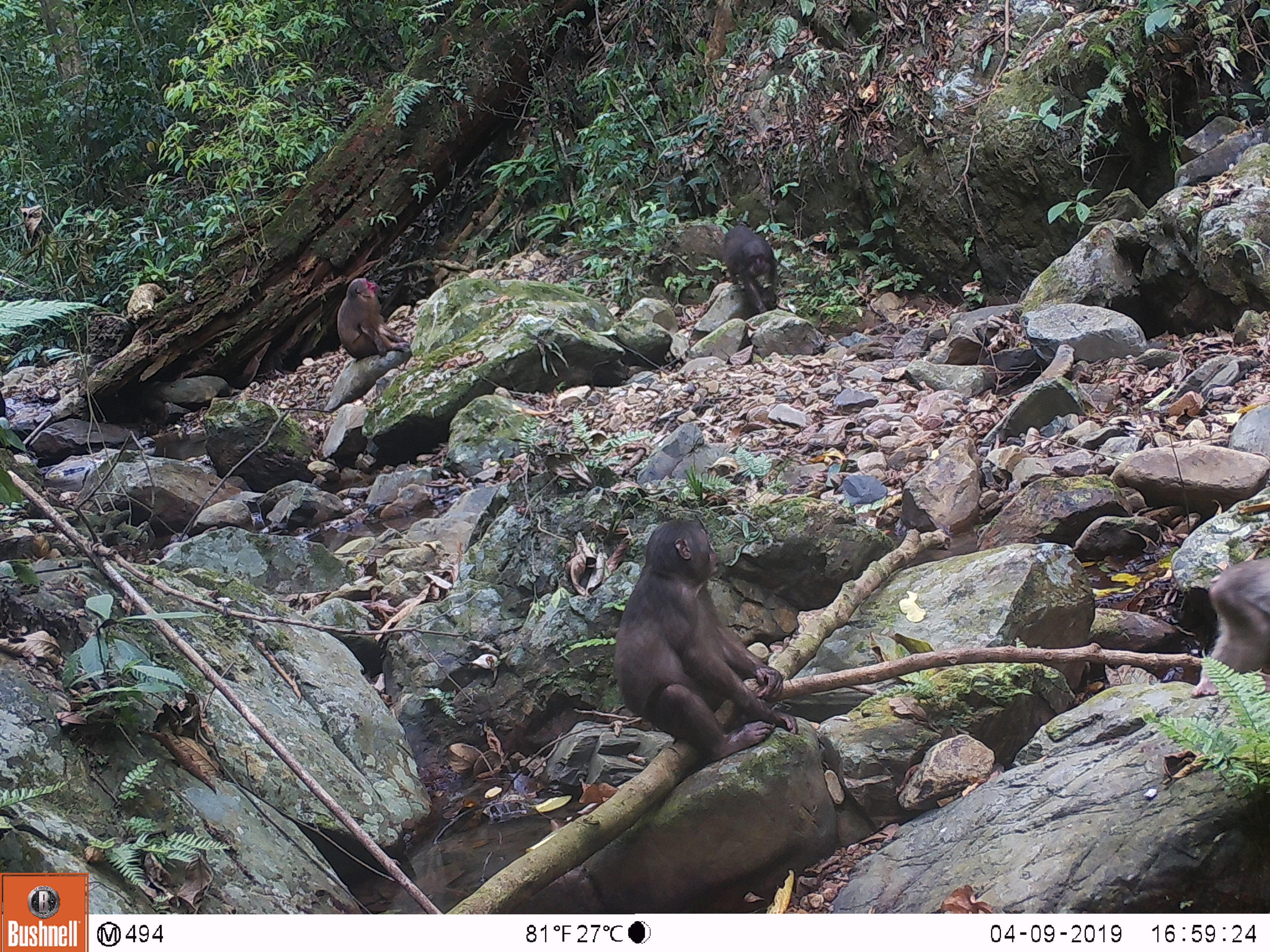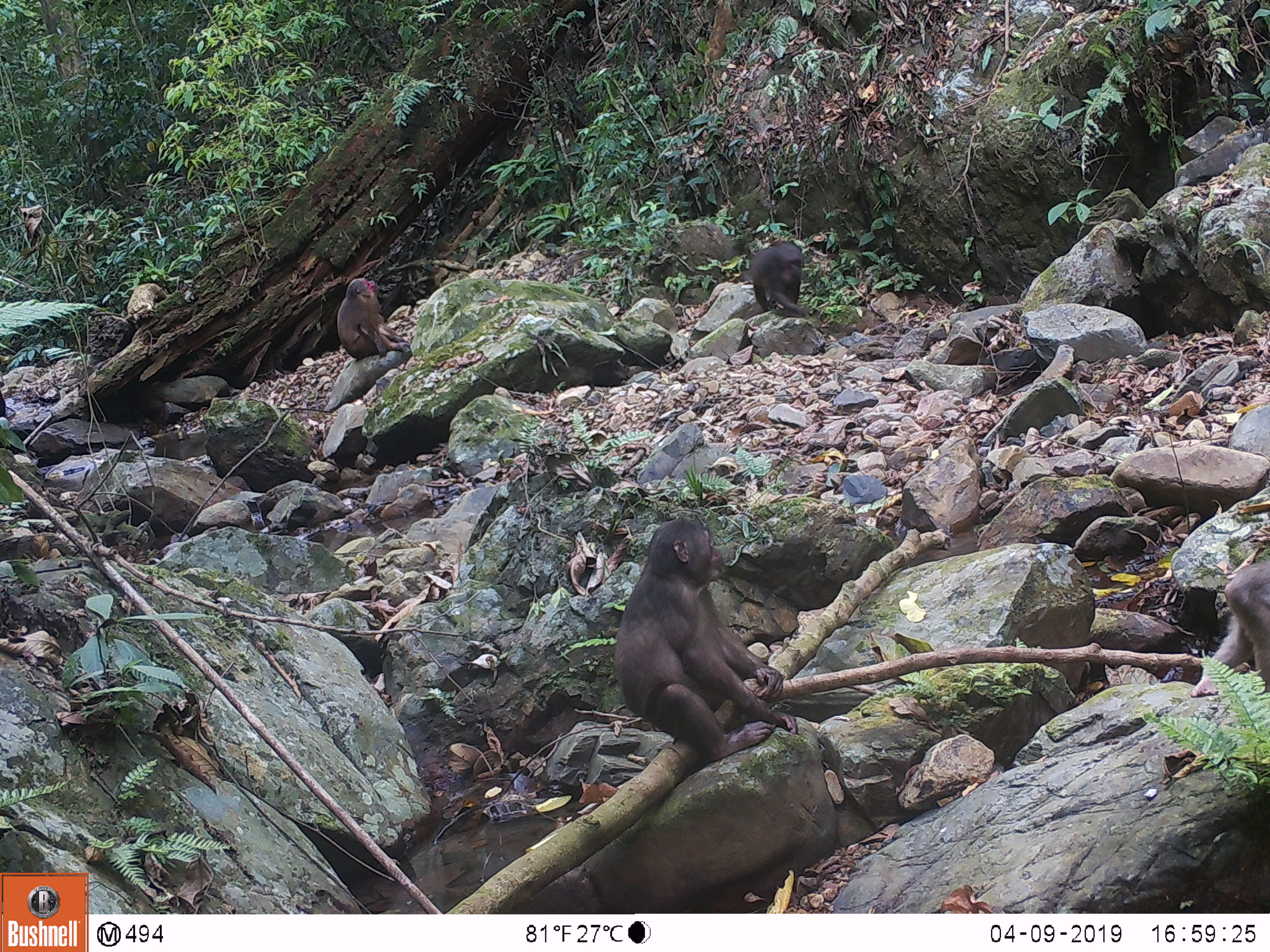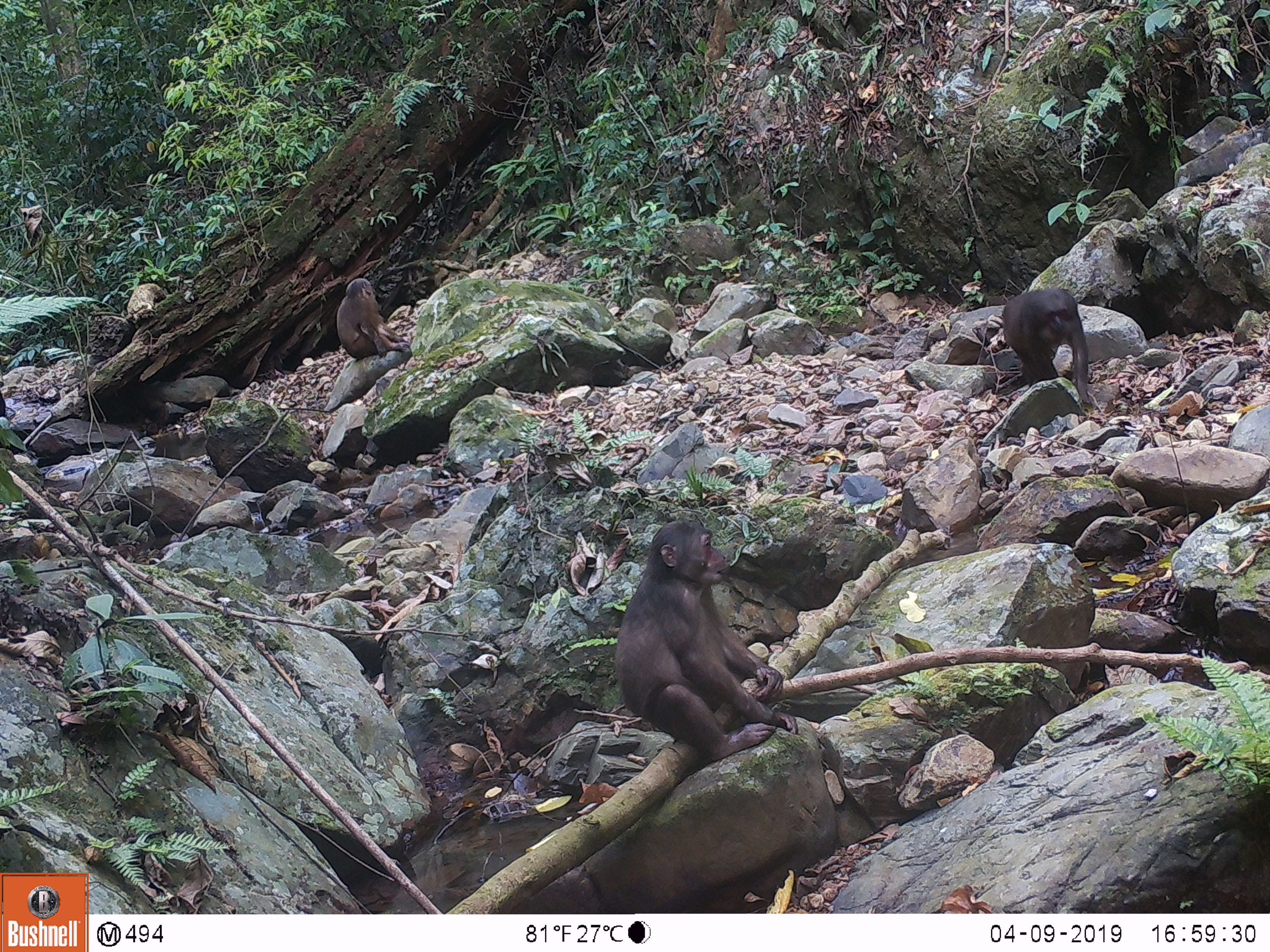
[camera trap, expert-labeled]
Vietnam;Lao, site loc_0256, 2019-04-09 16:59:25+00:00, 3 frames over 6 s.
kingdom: Animalia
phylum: Chordata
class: Mammalia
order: Primates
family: Cercopithecidae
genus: Macaca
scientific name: Macaca arctoides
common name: stump-tailed macaque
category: stump tailed macaque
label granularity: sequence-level